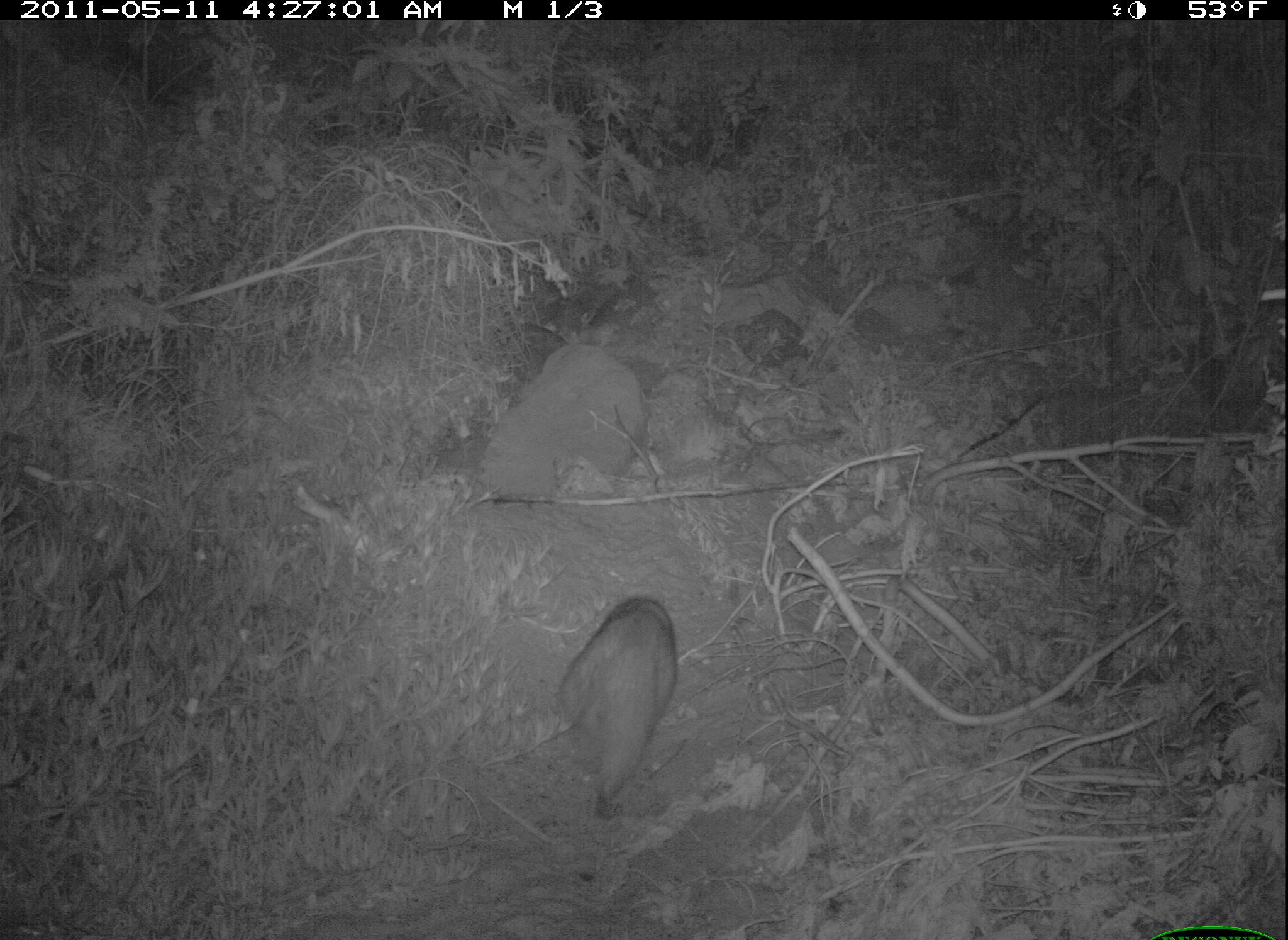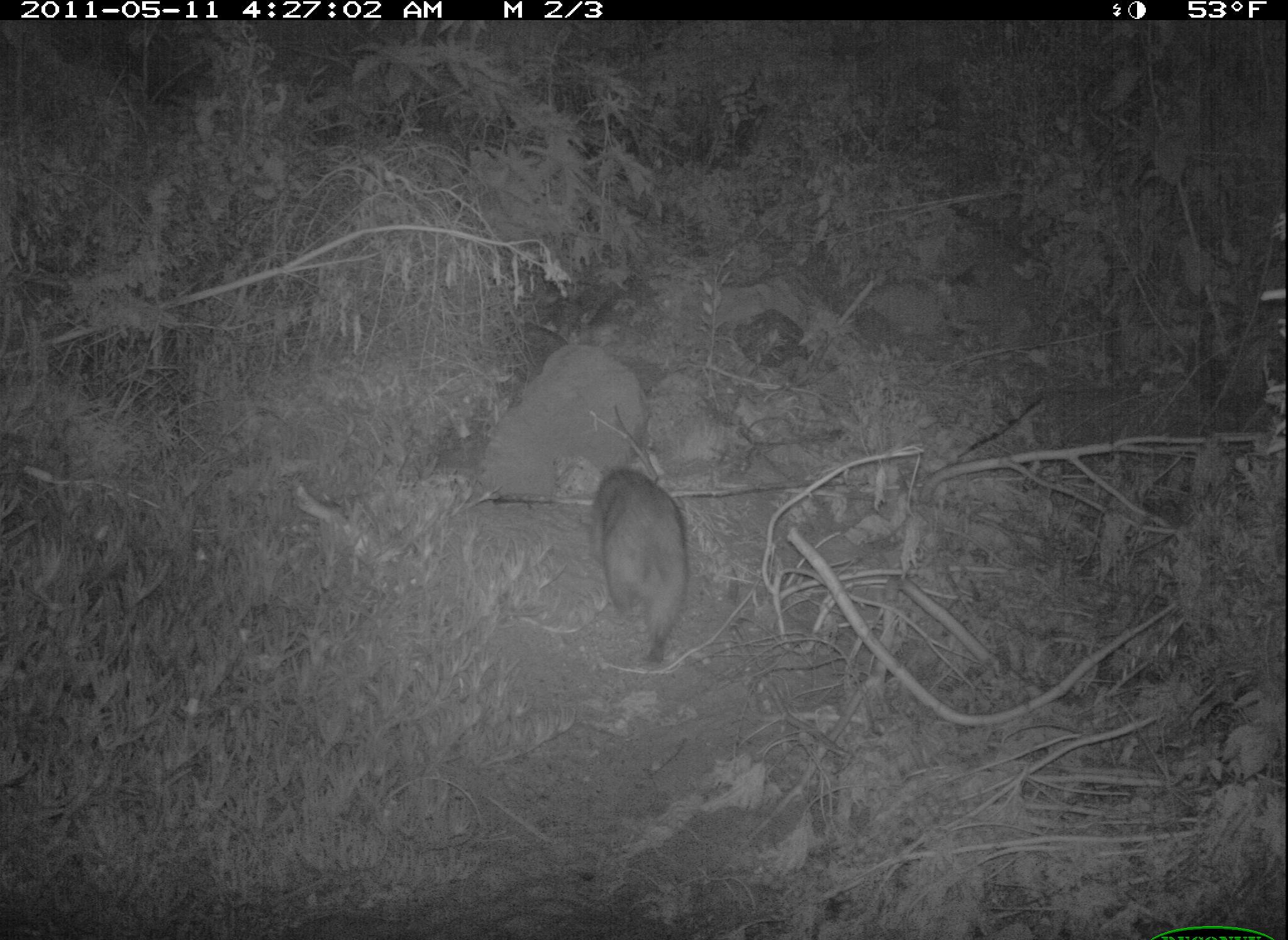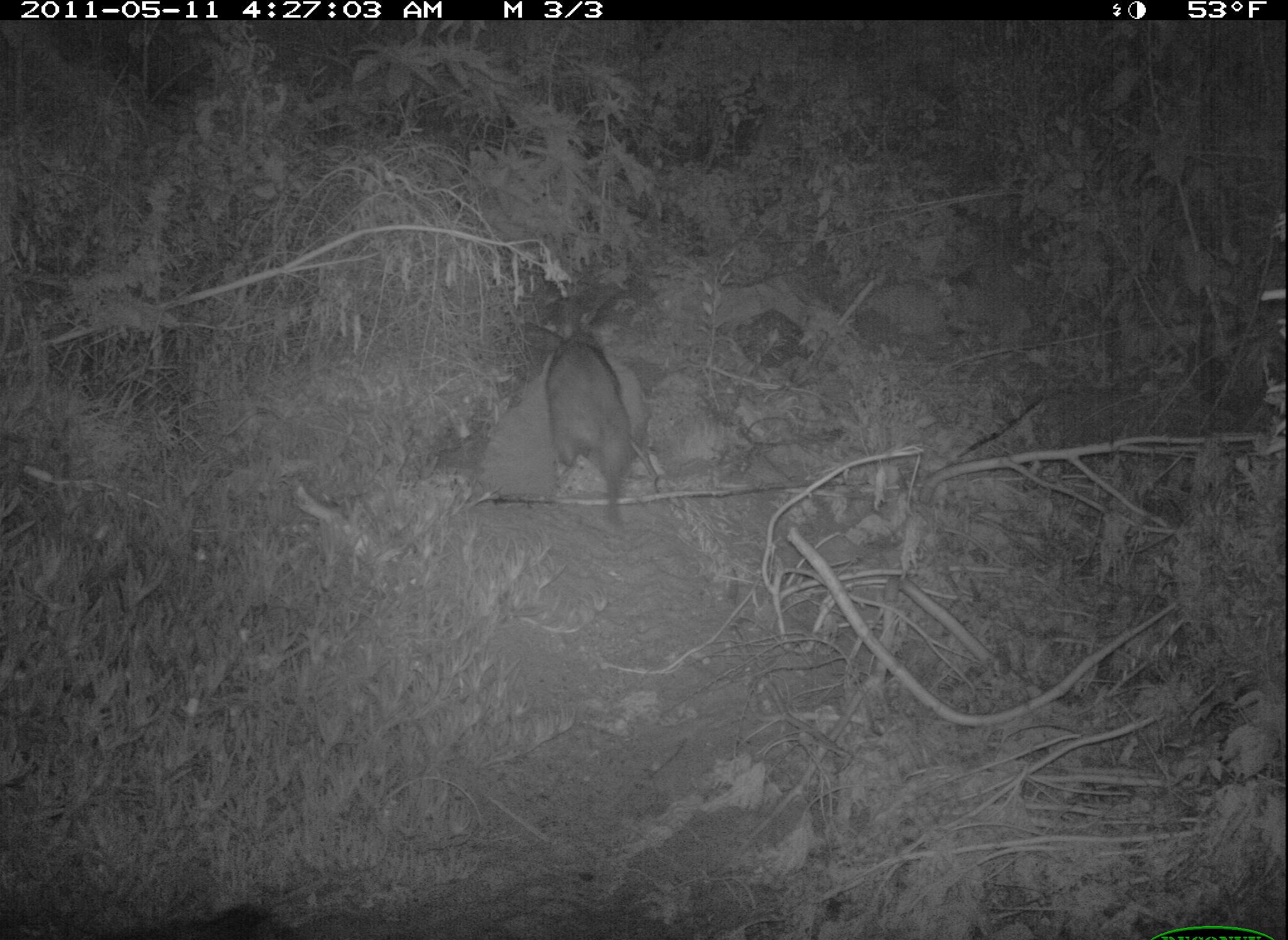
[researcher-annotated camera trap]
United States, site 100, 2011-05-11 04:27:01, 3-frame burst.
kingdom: Animalia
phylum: Chordata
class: Mammalia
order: Carnivora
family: Procyonidae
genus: Procyon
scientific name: Procyon lotor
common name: raccoon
Raccoon (Procyon lotor).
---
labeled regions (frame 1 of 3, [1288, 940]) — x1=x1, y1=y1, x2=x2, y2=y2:
raccoon: x1=528, y1=583, x2=689, y2=831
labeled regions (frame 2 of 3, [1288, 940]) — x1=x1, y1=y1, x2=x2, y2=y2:
raccoon: x1=582, y1=465, x2=700, y2=678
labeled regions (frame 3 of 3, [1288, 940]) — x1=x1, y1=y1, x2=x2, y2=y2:
raccoon: x1=520, y1=306, x2=644, y2=540